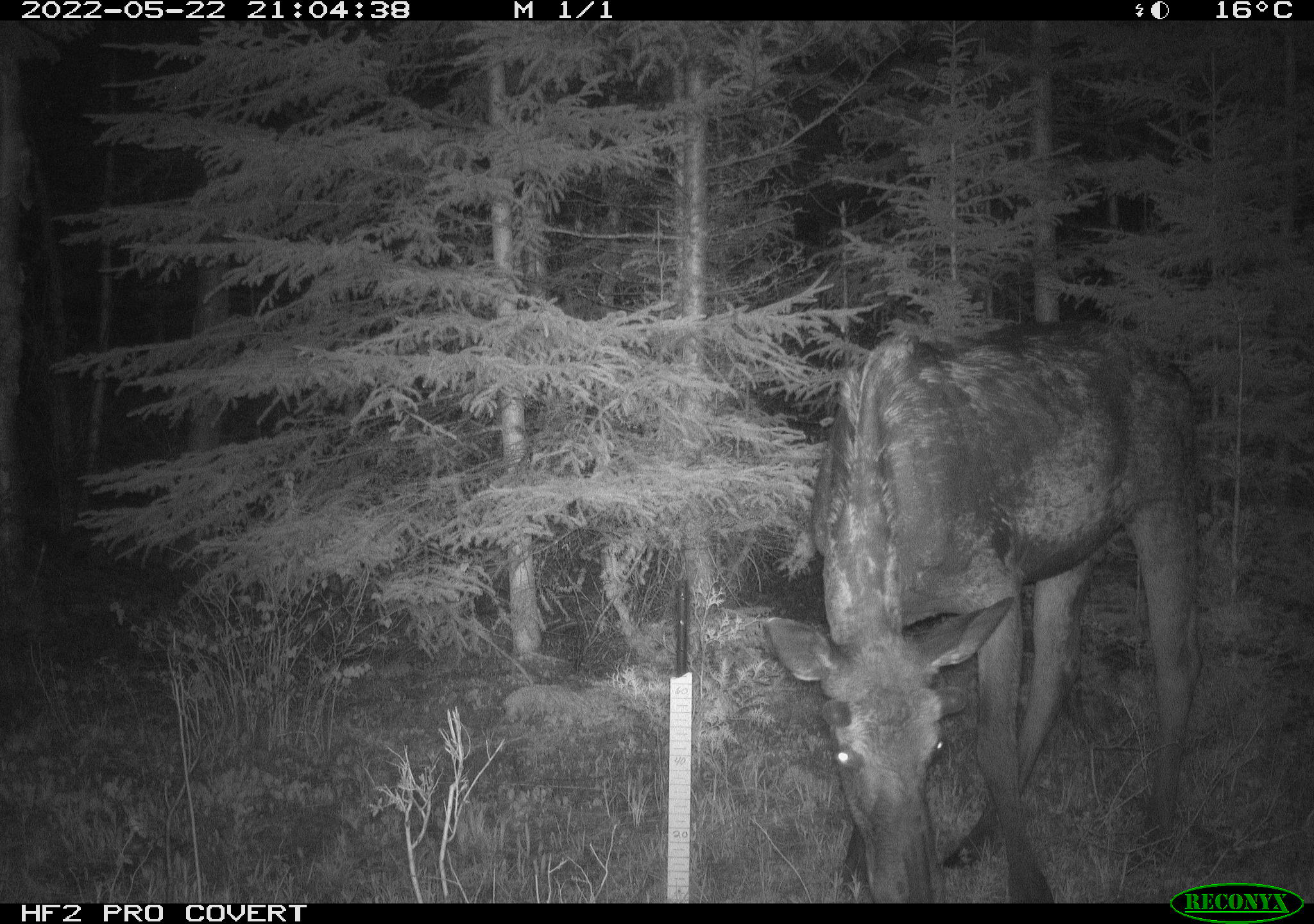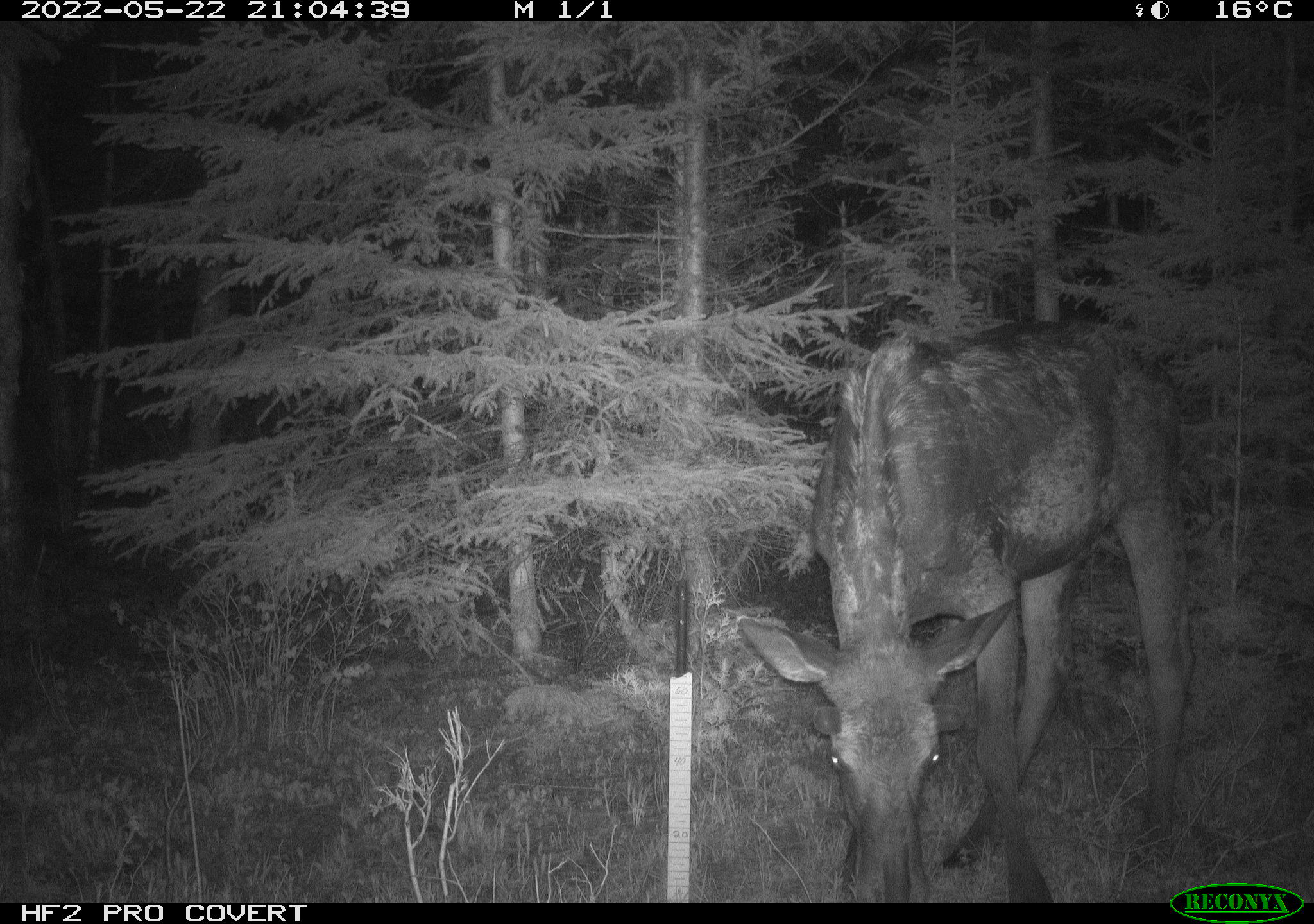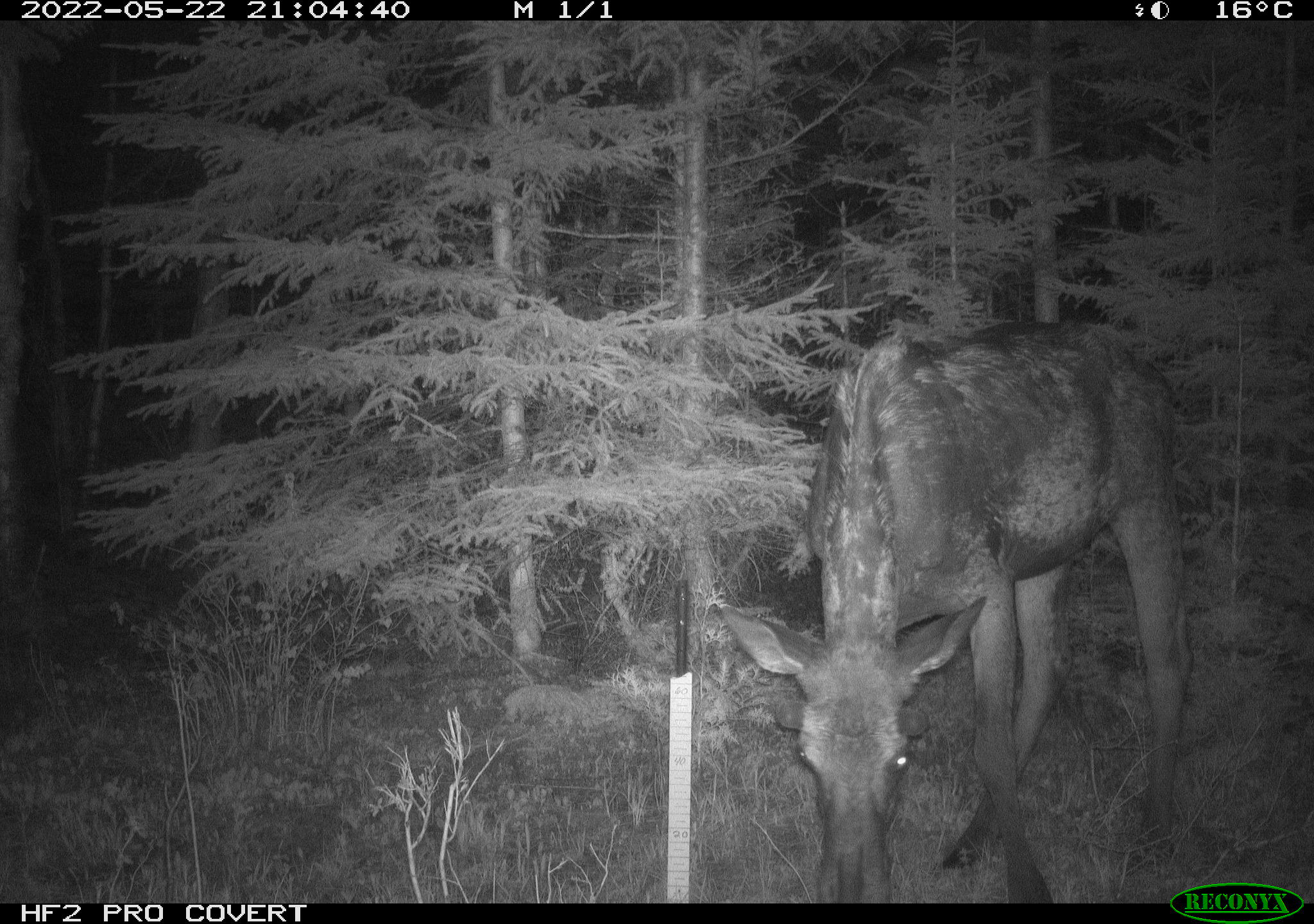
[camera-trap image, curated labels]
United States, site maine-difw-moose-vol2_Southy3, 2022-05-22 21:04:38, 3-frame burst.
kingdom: Animalia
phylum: Chordata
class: Mammalia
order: Artiodactyla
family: Cervidae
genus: Alces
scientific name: Alces alces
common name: moose